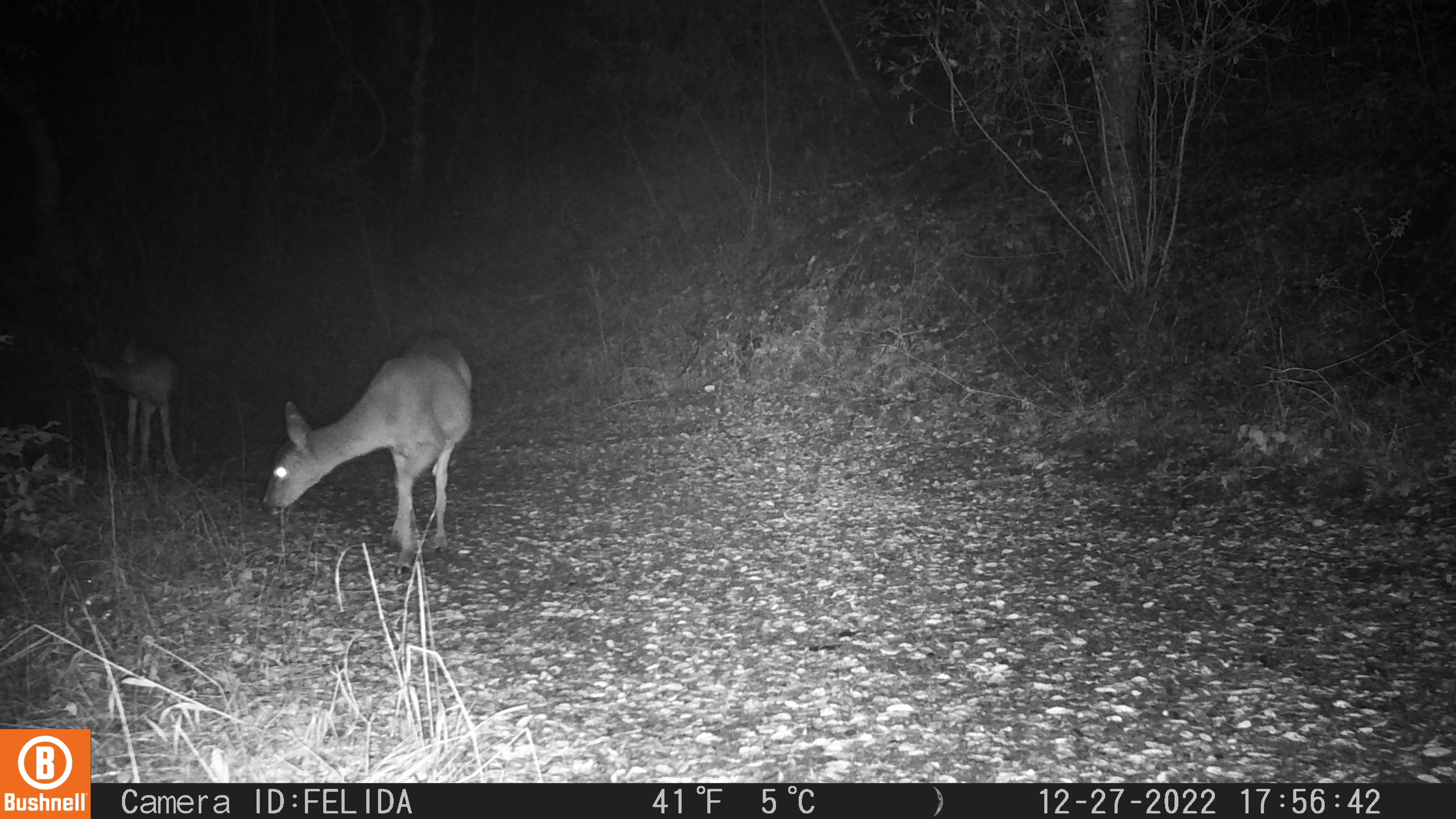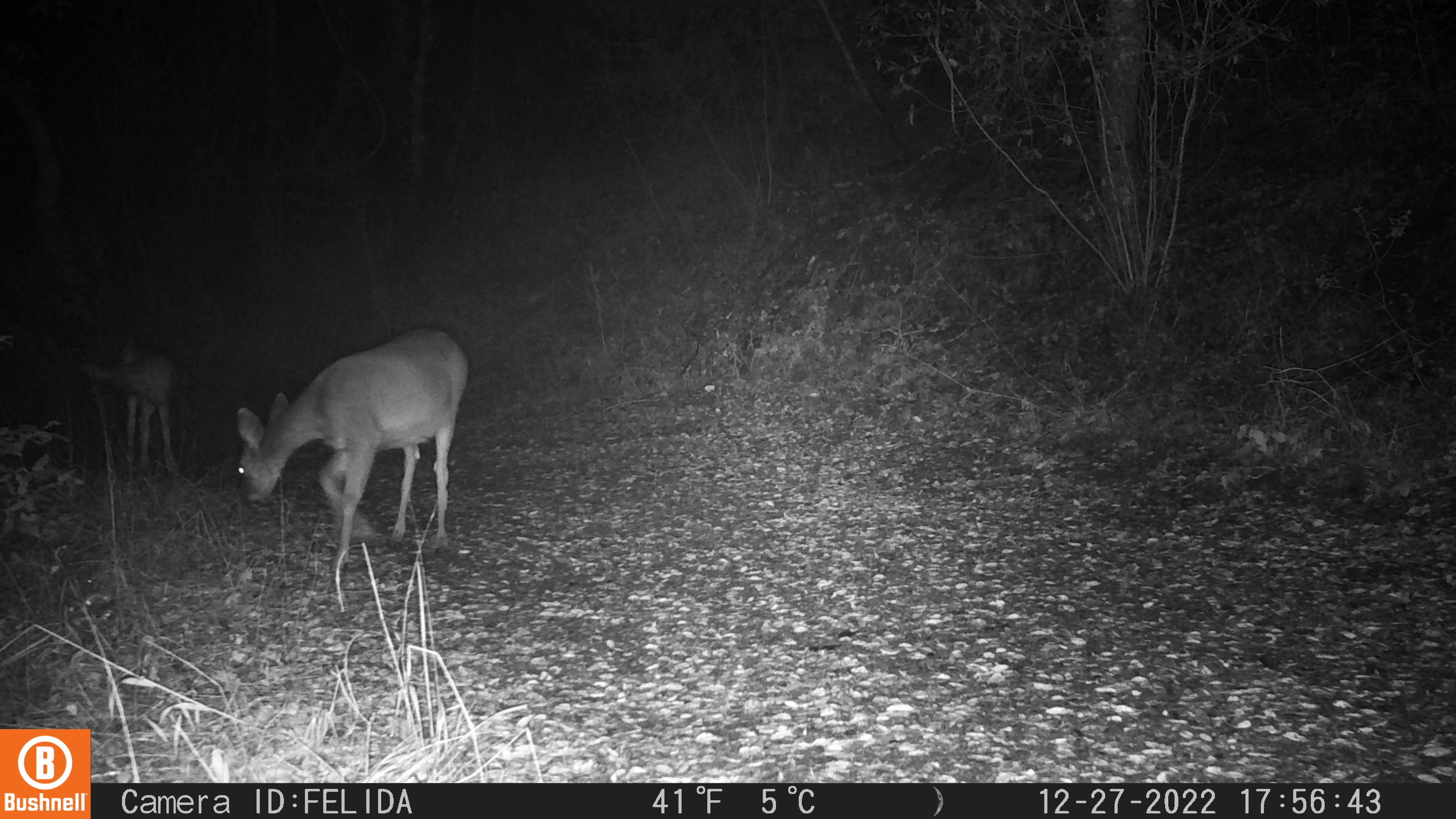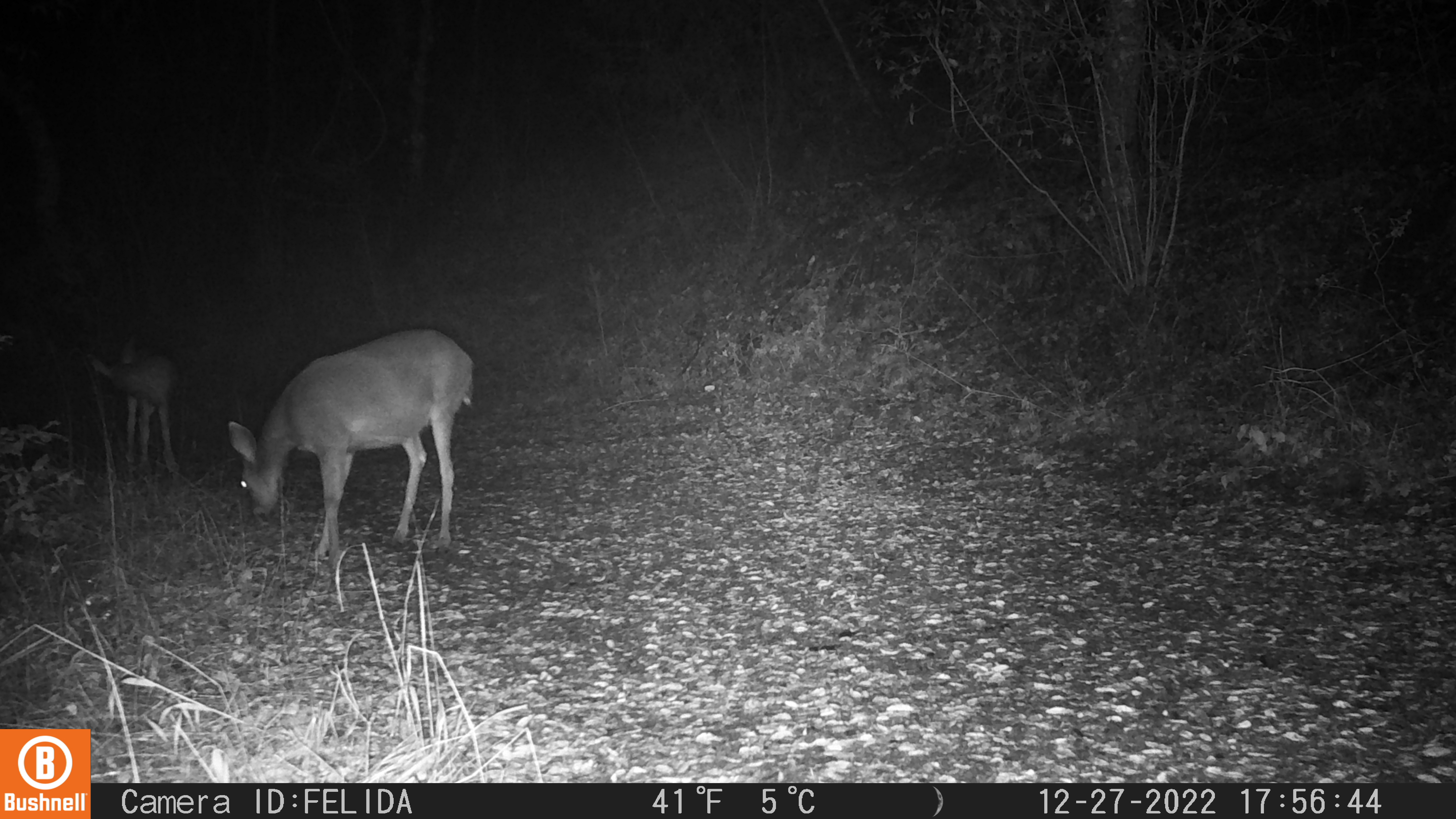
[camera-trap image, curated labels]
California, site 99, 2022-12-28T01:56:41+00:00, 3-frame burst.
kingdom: Animalia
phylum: Chordata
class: Mammalia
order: Artiodactyla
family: Cervidae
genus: Odocoileus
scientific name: Odocoileus hemionus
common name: mule deer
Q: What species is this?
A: Mule deer (Odocoileus hemionus).